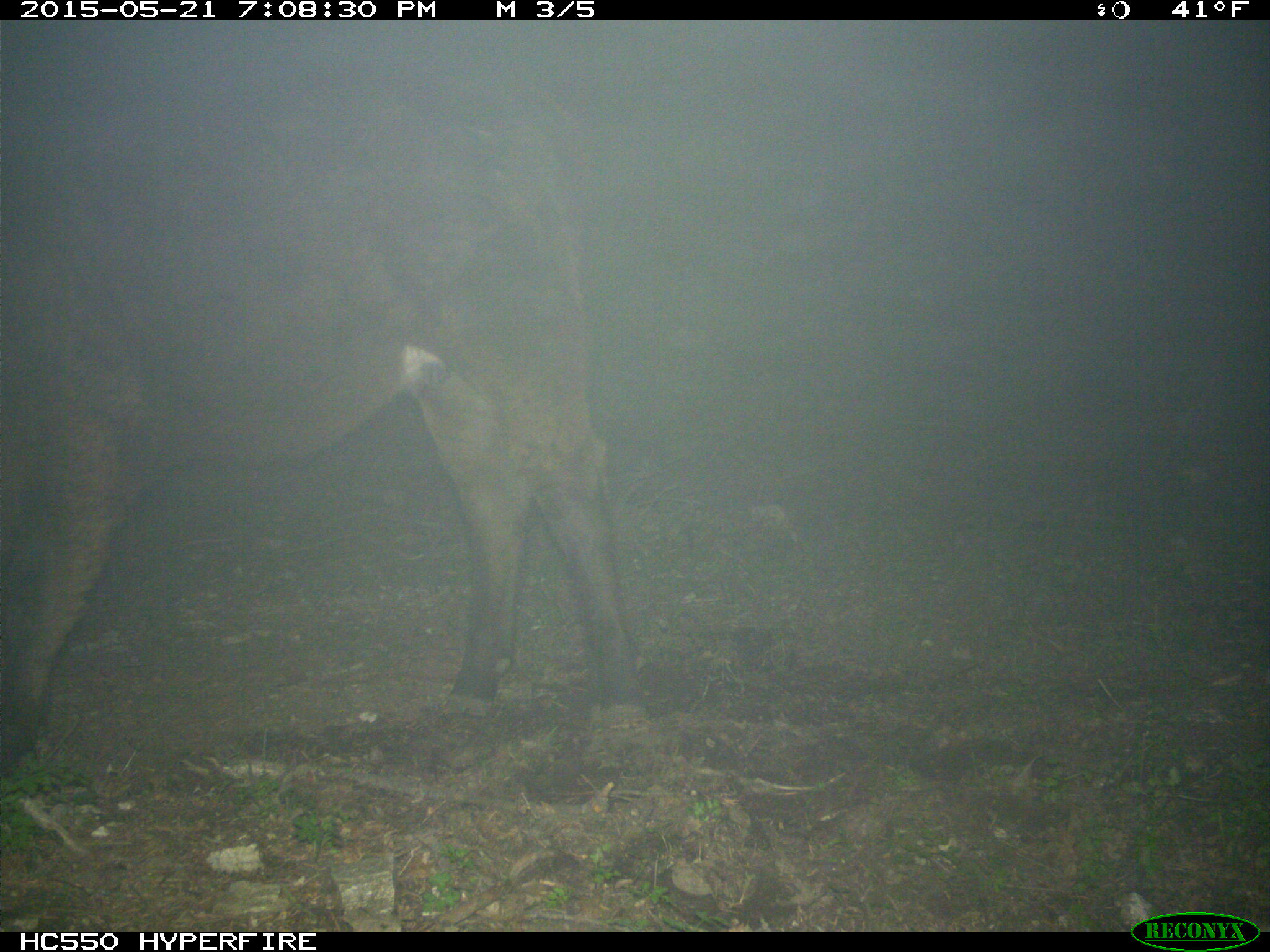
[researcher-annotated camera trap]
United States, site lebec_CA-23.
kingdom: Animalia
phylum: Chordata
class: Mammalia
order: Artiodactyla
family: Bovidae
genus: Bos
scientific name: Bos taurus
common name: domestic cow